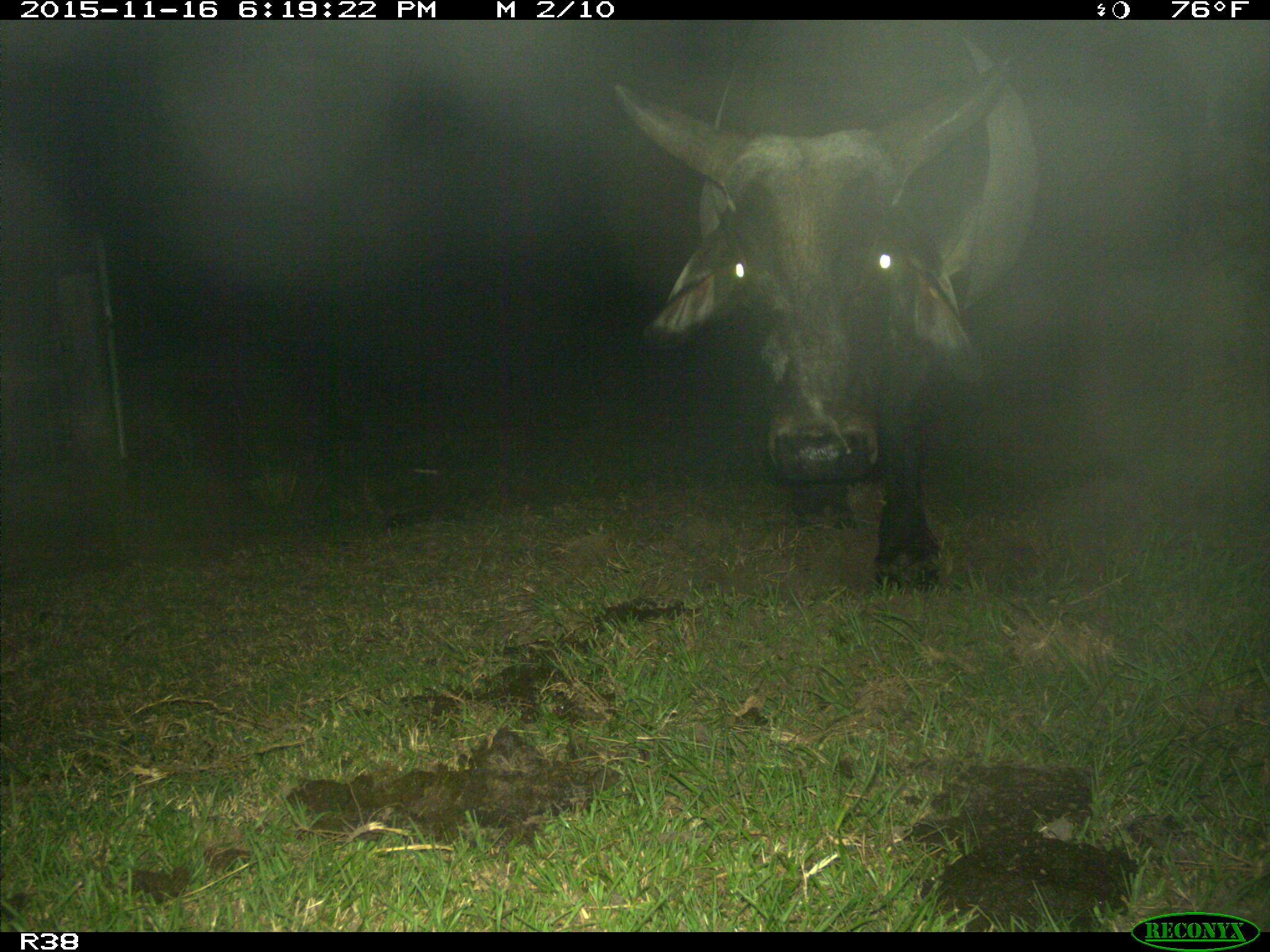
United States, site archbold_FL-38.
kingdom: Animalia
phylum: Chordata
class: Mammalia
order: Artiodactyla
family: Bovidae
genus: Bos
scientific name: Bos taurus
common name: domestic cow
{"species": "Bos taurus (domestic cow)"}